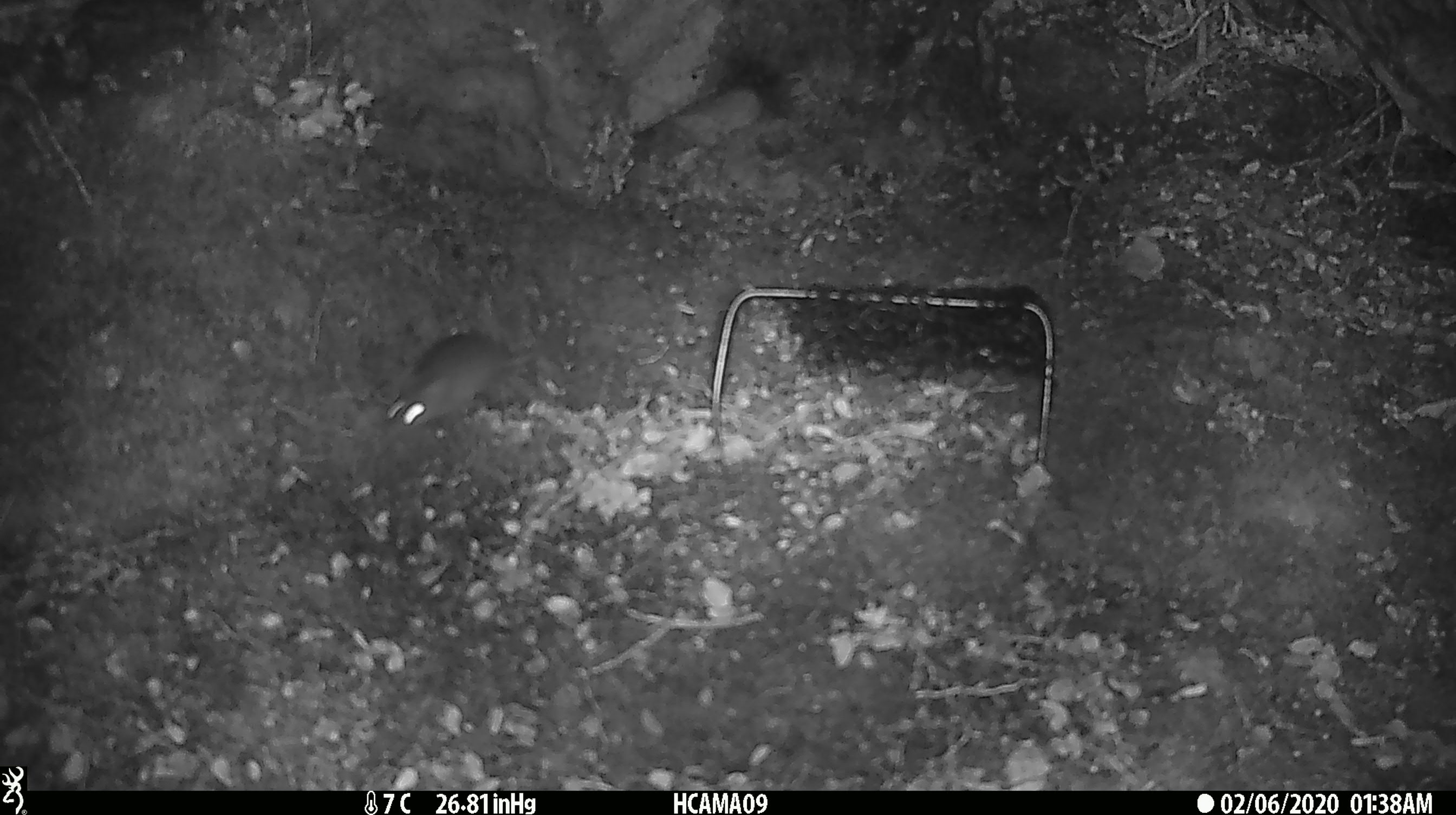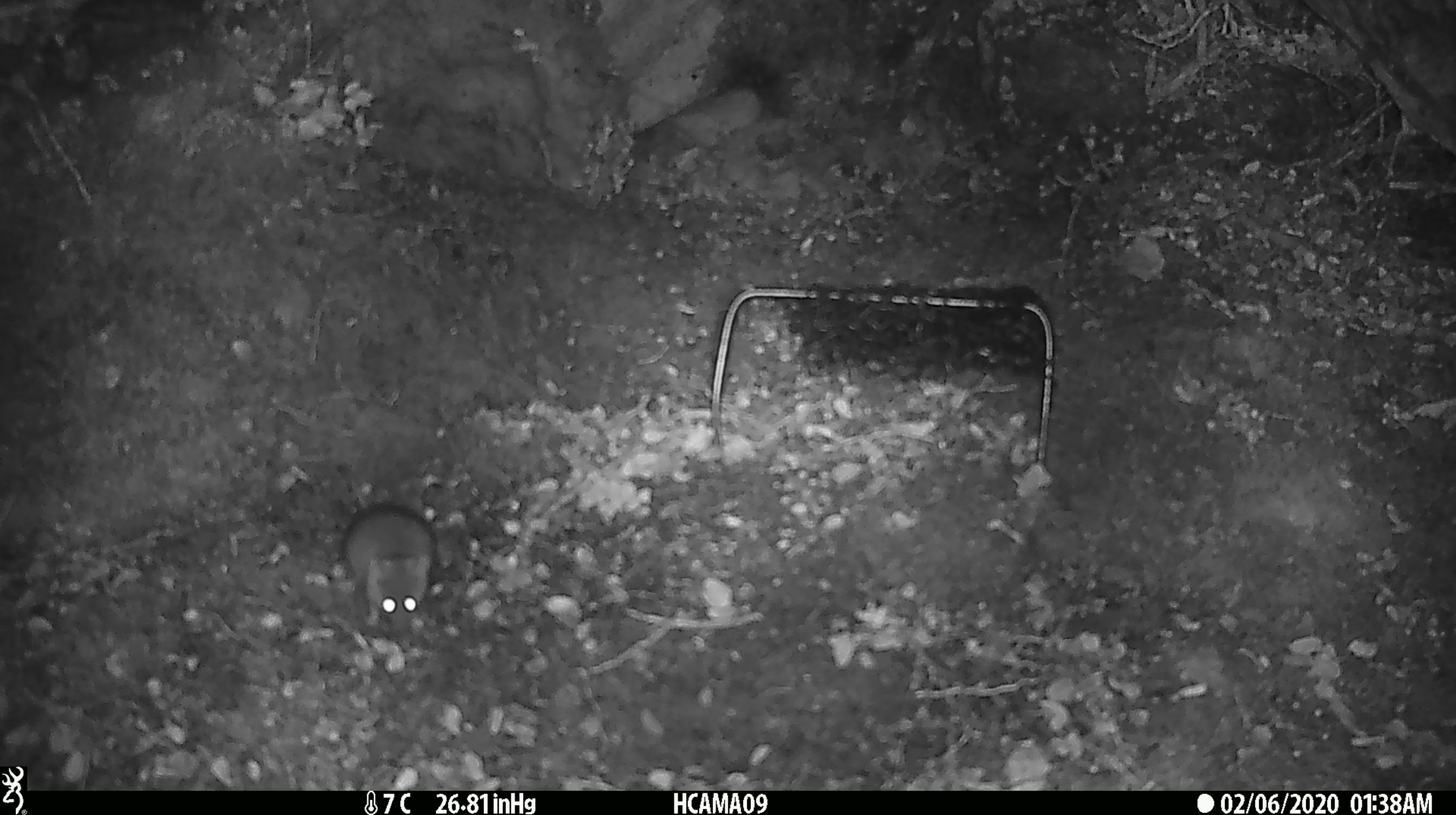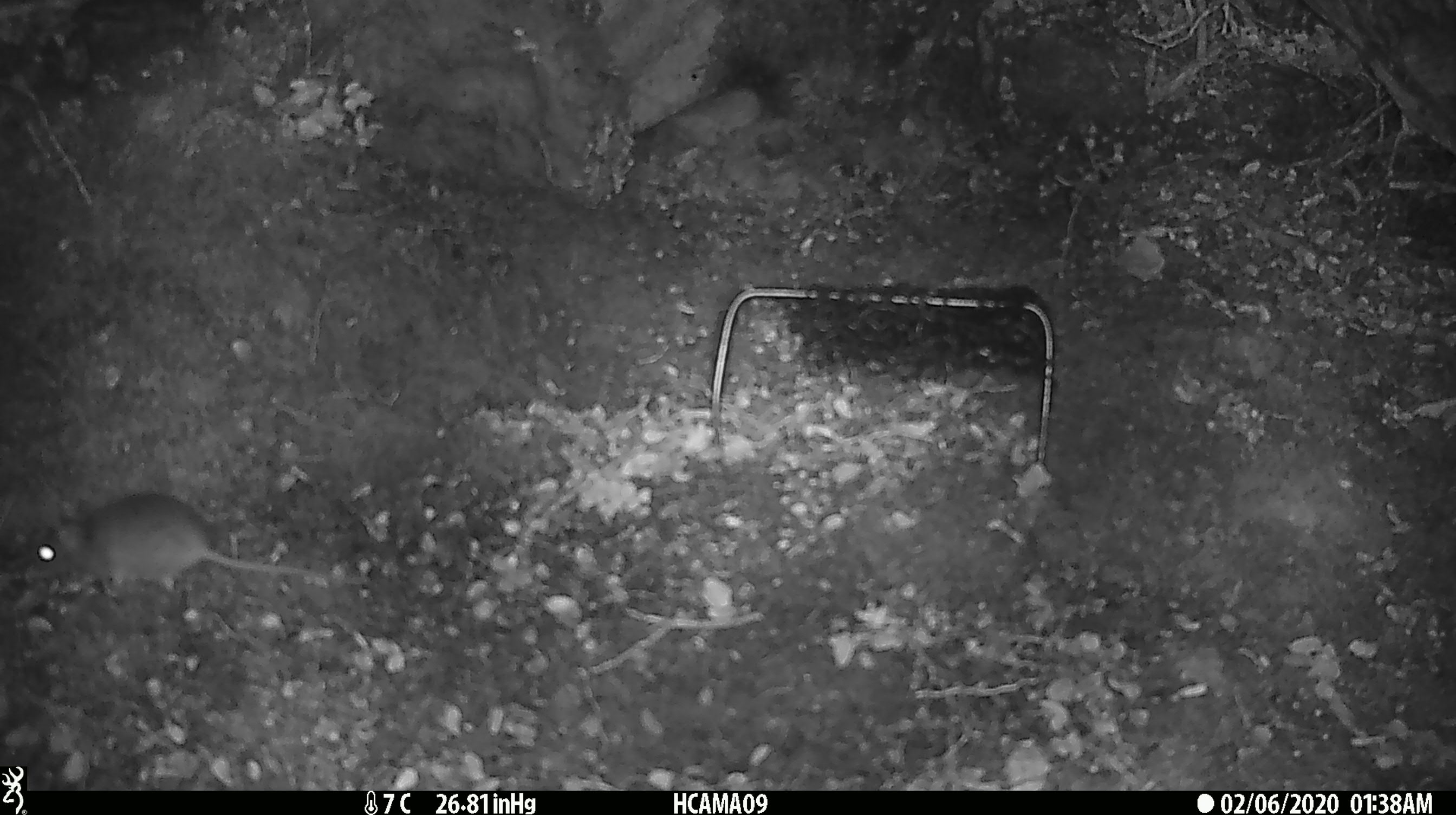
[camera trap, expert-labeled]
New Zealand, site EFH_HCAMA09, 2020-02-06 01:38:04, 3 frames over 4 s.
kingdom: Animalia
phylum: Chordata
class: Mammalia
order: Rodentia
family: Muridae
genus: Mus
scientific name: Mus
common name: mouse